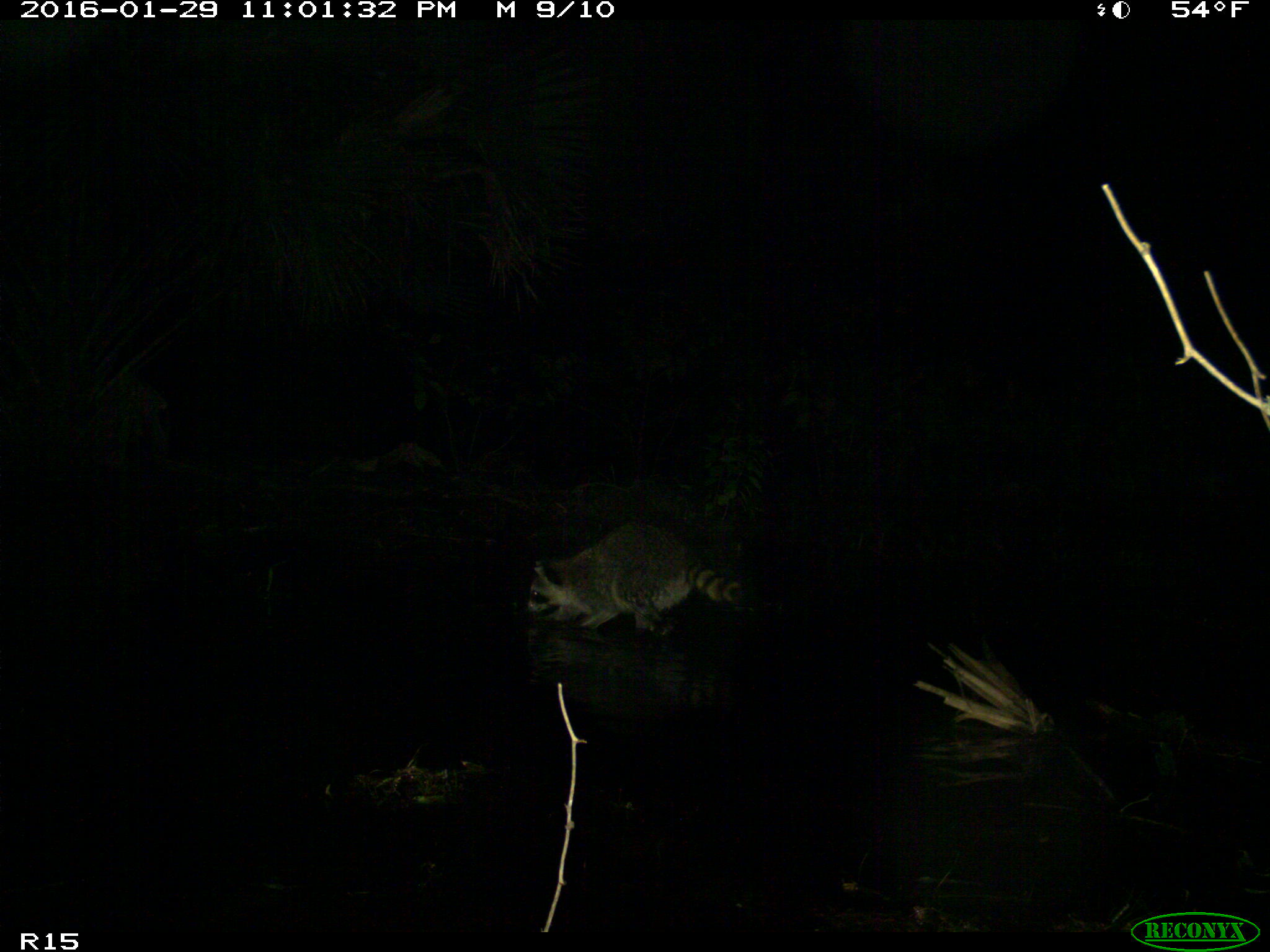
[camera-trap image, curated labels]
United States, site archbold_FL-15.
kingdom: Animalia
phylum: Chordata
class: Mammalia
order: Carnivora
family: Procyonidae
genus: Procyon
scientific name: Procyon lotor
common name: common raccoon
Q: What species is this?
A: Procyon lotor (common raccoon).